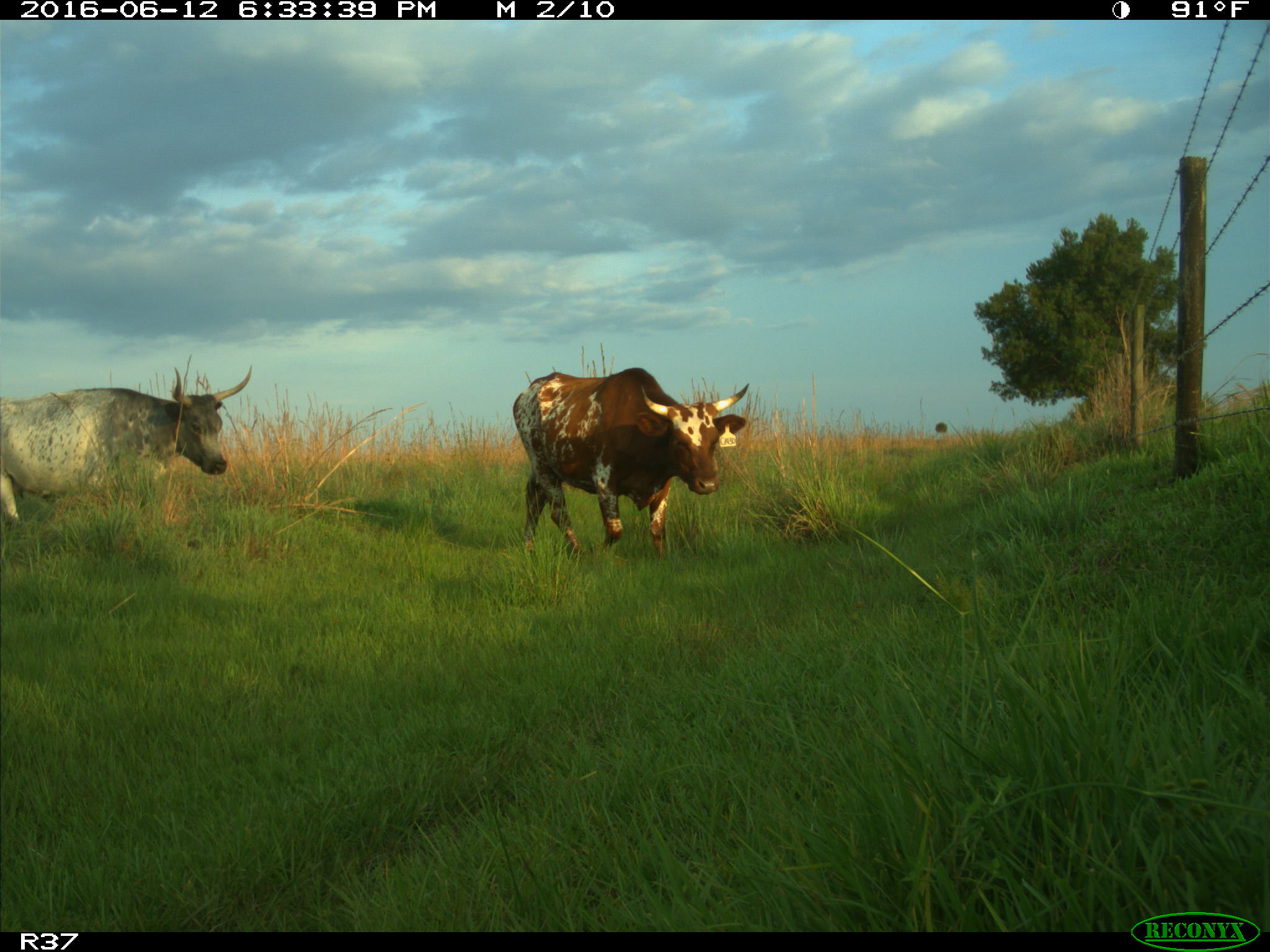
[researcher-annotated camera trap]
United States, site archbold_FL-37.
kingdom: Animalia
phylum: Chordata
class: Mammalia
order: Artiodactyla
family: Bovidae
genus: Bos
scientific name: Bos taurus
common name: domestic cow